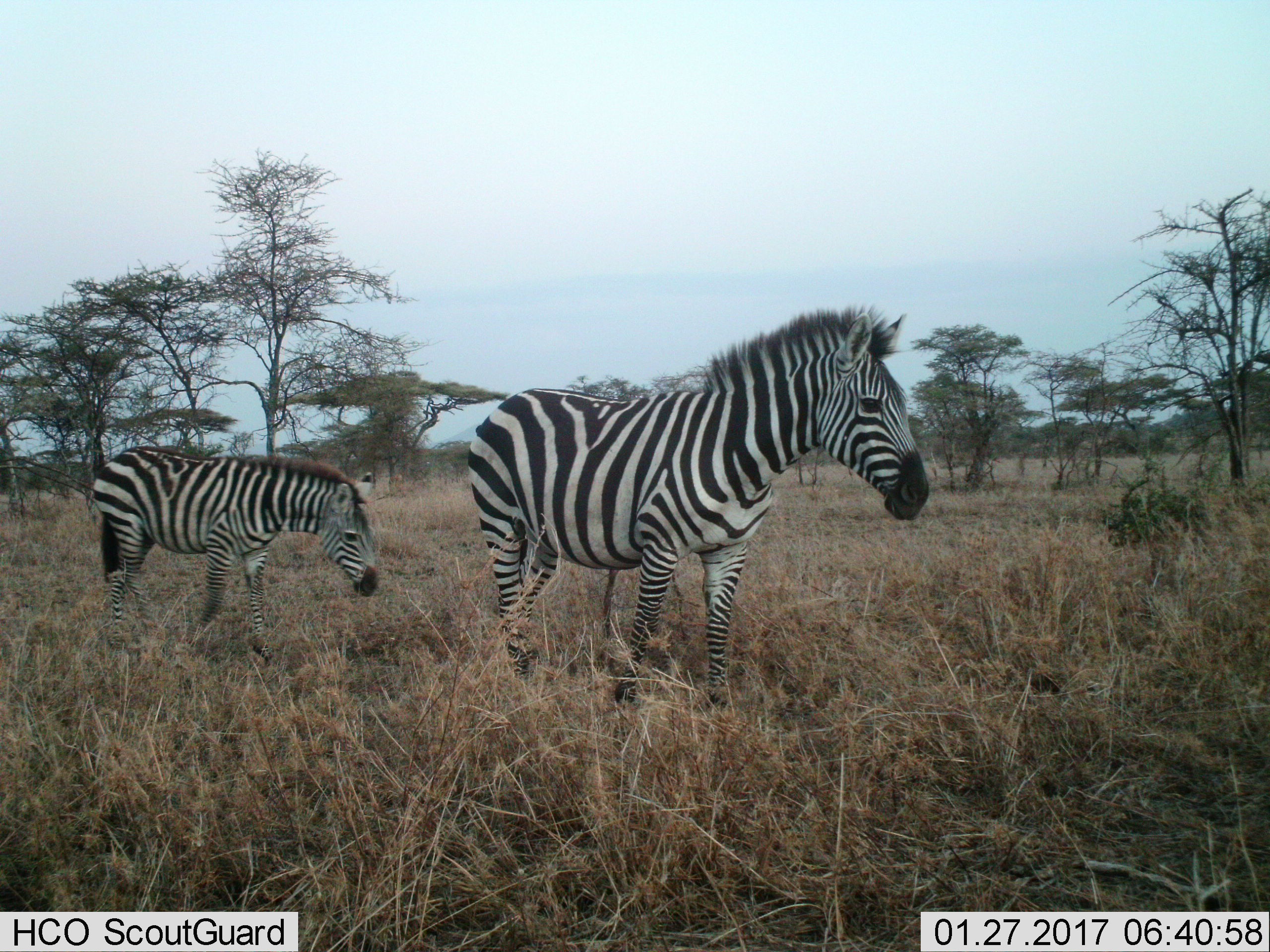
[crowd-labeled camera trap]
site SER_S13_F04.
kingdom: Animalia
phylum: Chordata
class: Mammalia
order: Perissodactyla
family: Equidae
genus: Equus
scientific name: Equus quagga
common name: plains zebra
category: zebraplains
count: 2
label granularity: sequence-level